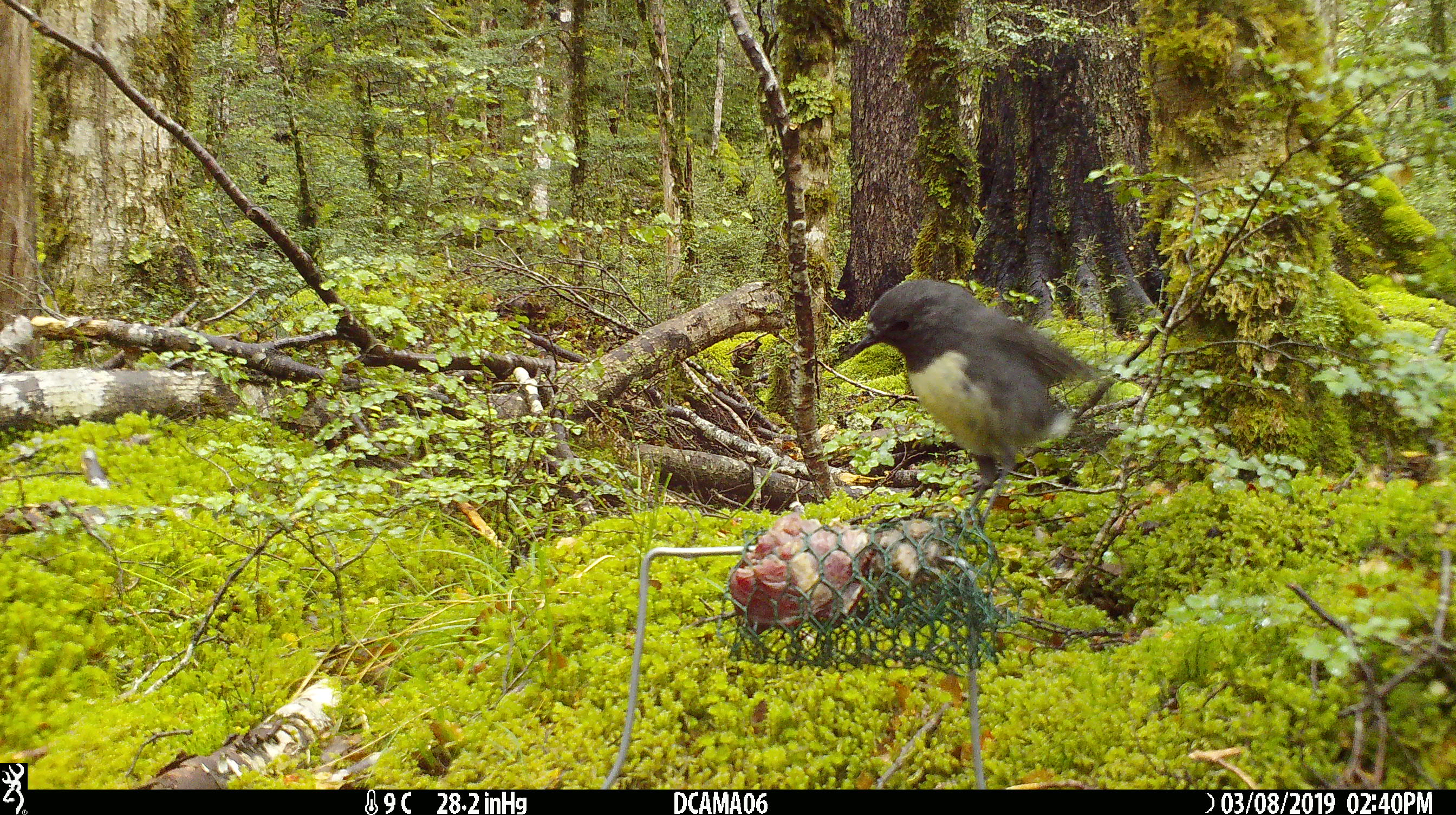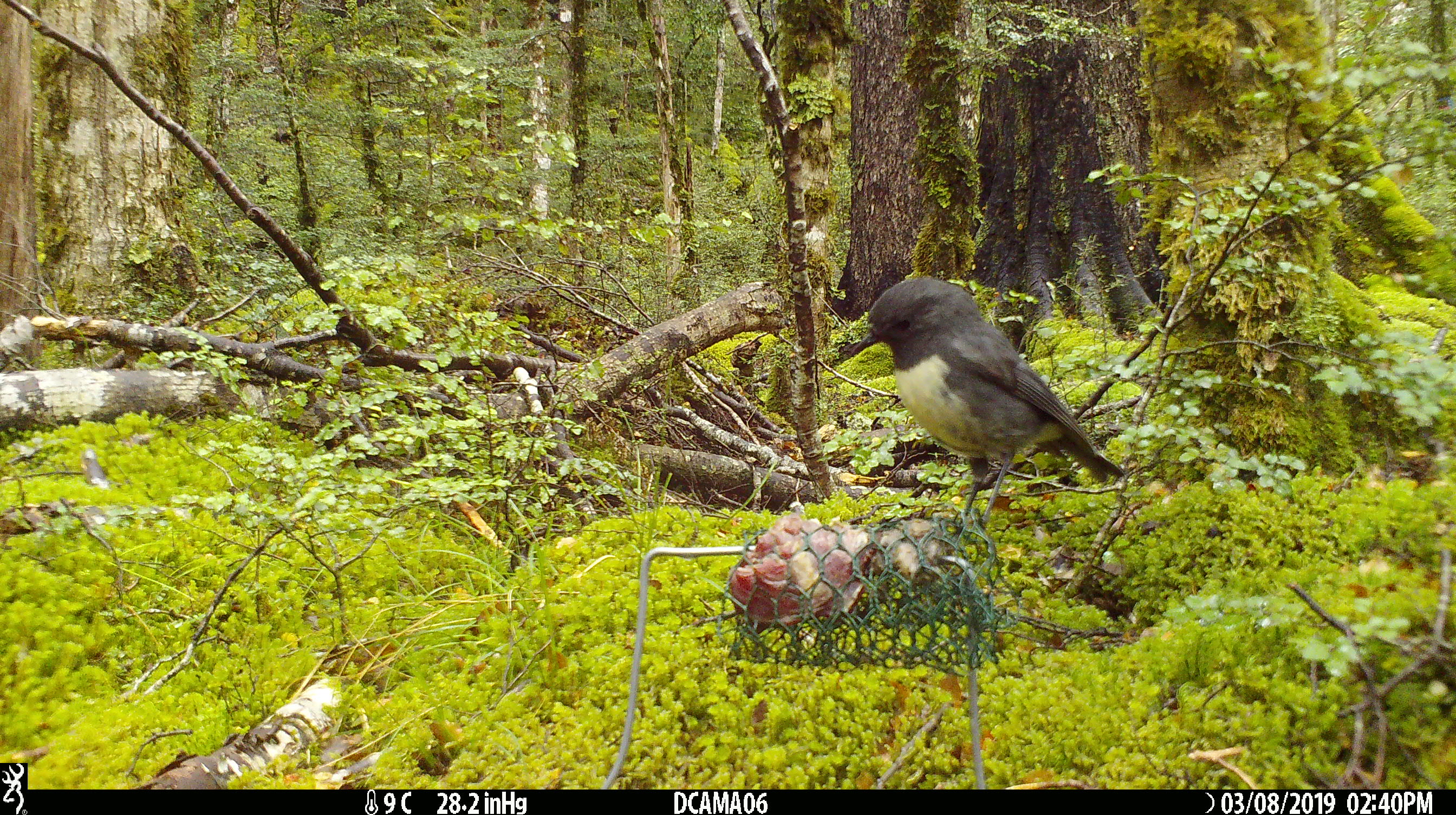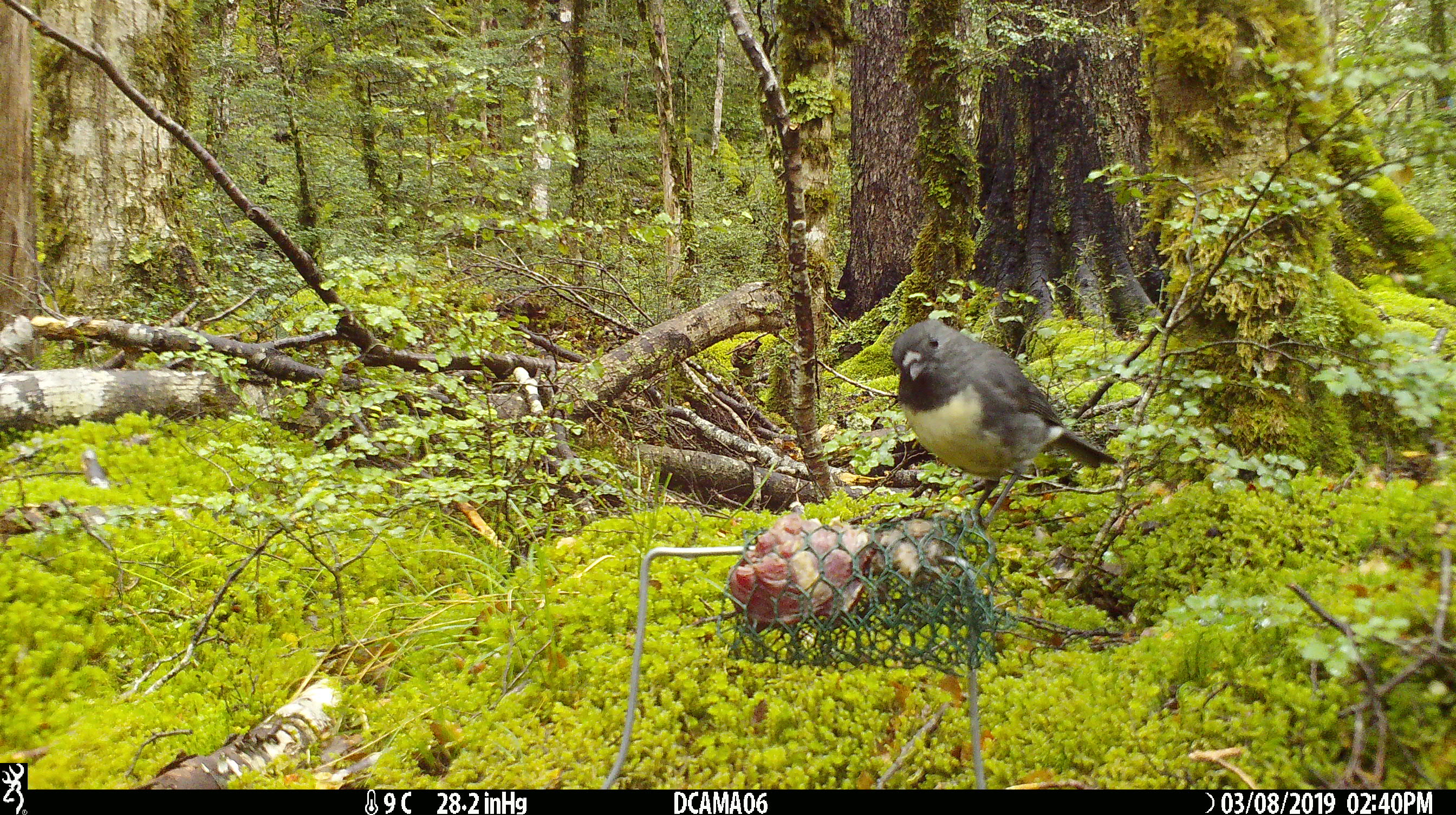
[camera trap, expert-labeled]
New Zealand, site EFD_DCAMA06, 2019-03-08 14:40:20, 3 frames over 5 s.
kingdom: Animalia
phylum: Chordata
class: Aves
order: Passeriformes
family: Petroicidae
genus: Petroica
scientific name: Petroica australis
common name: new zealand robin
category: robin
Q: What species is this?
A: Robin (new zealand robin) (Petroica australis).